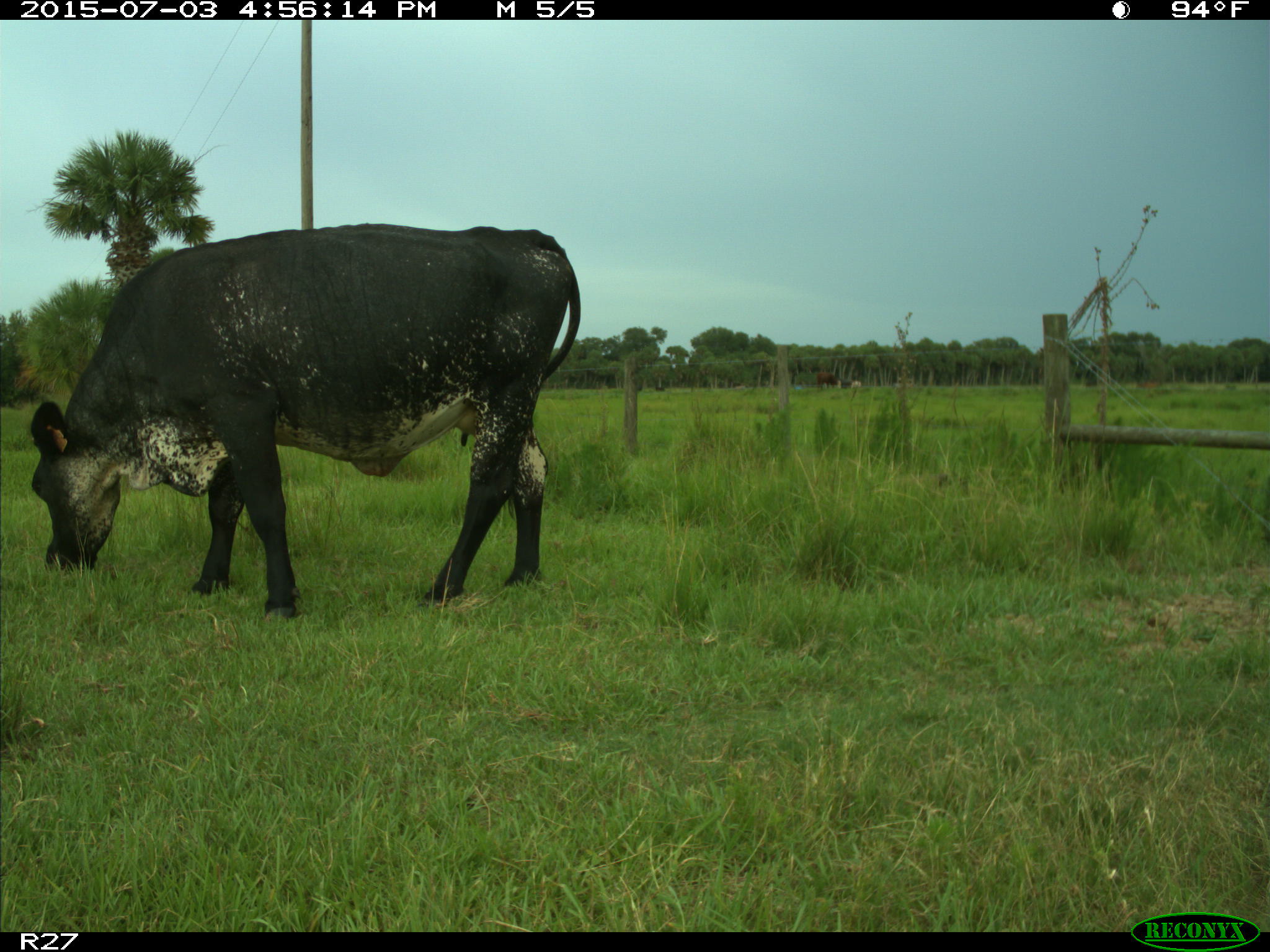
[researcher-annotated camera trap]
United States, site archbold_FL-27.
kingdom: Animalia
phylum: Chordata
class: Mammalia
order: Artiodactyla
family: Bovidae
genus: Bos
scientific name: Bos taurus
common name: domestic cow